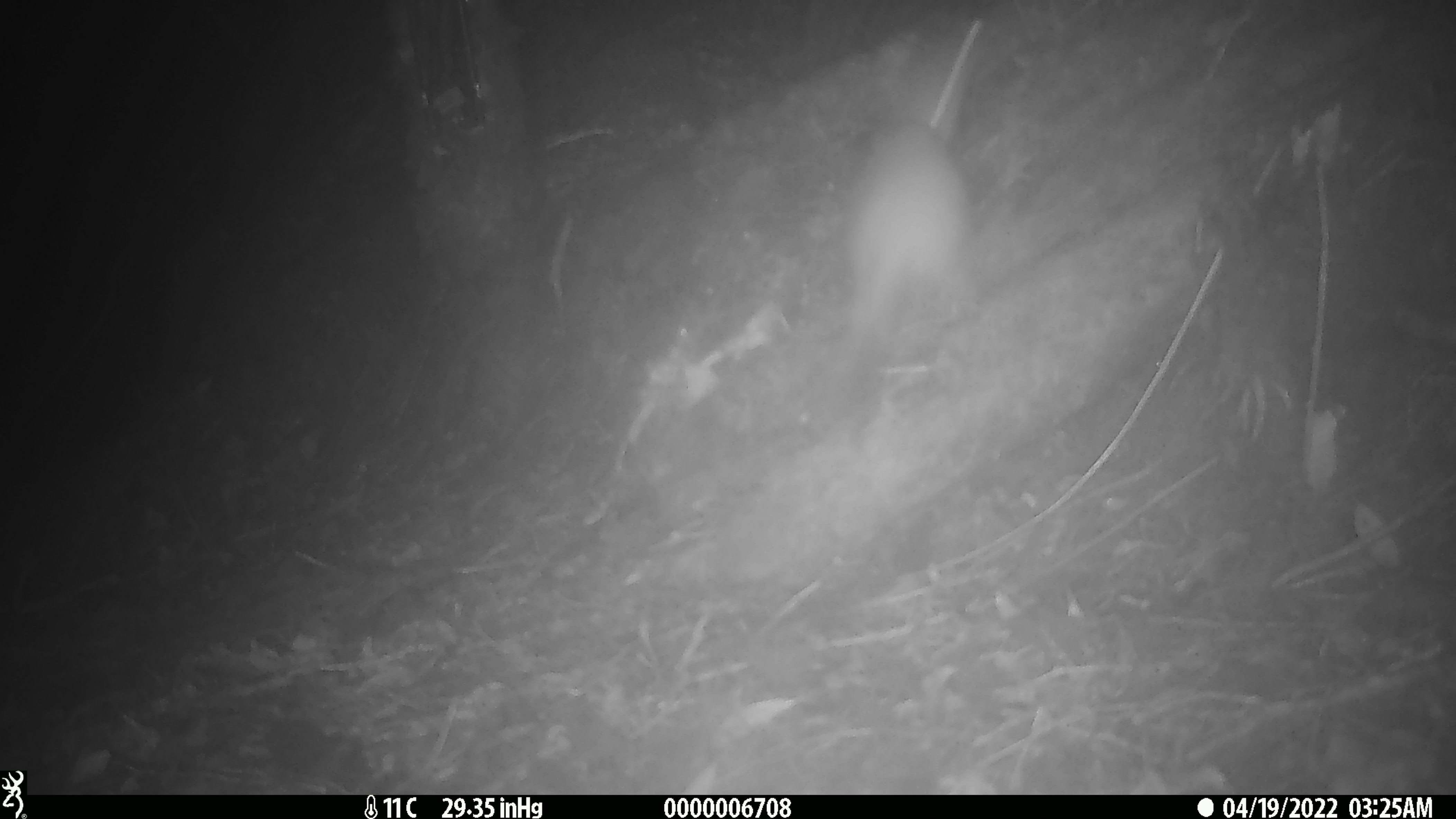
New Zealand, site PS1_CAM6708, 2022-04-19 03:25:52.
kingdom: Animalia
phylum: Chordata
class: Mammalia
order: Carnivora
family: Mustelidae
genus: Mustela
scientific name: Mustela erminea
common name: stoat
Stoat (Mustela erminea).